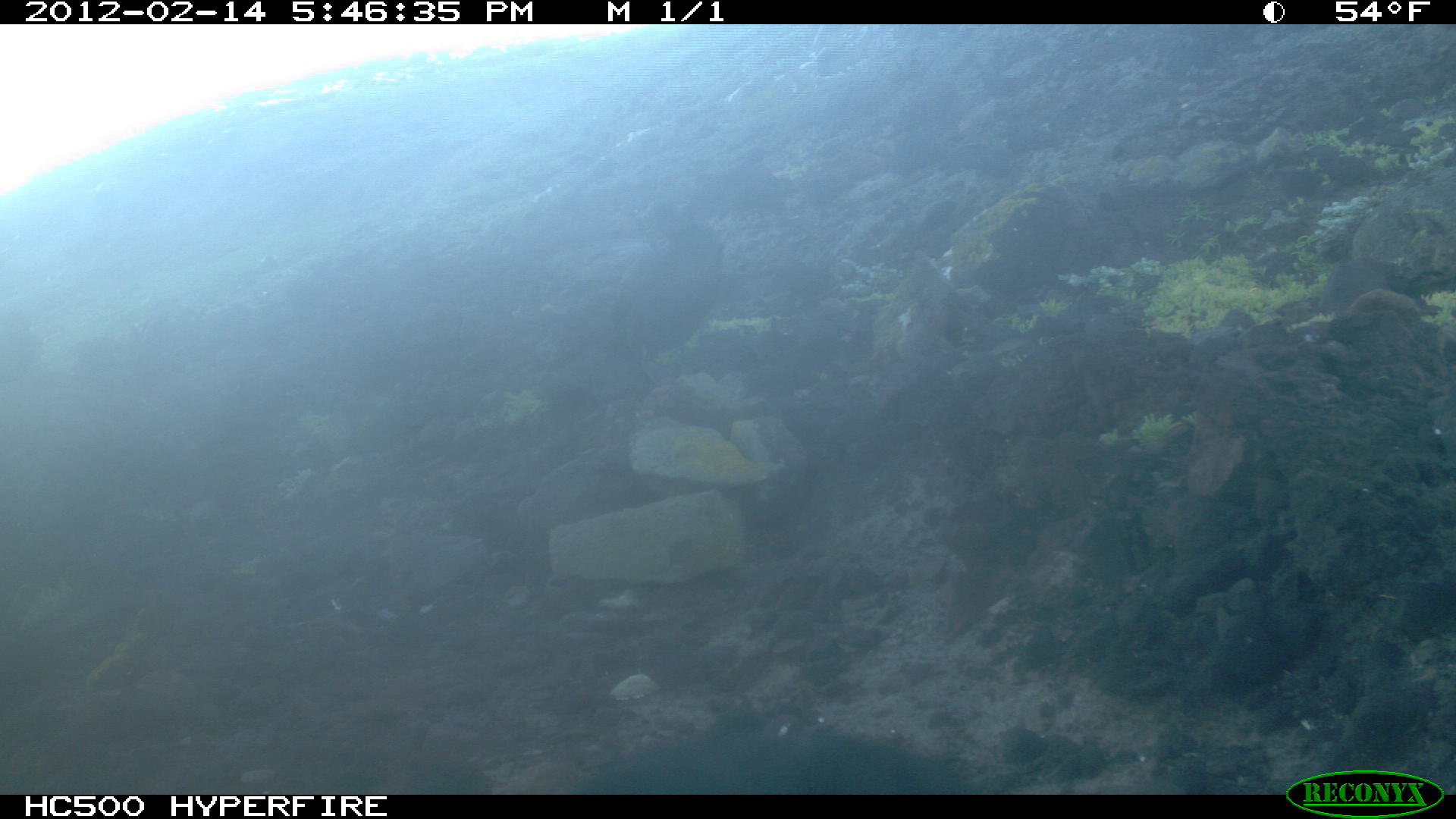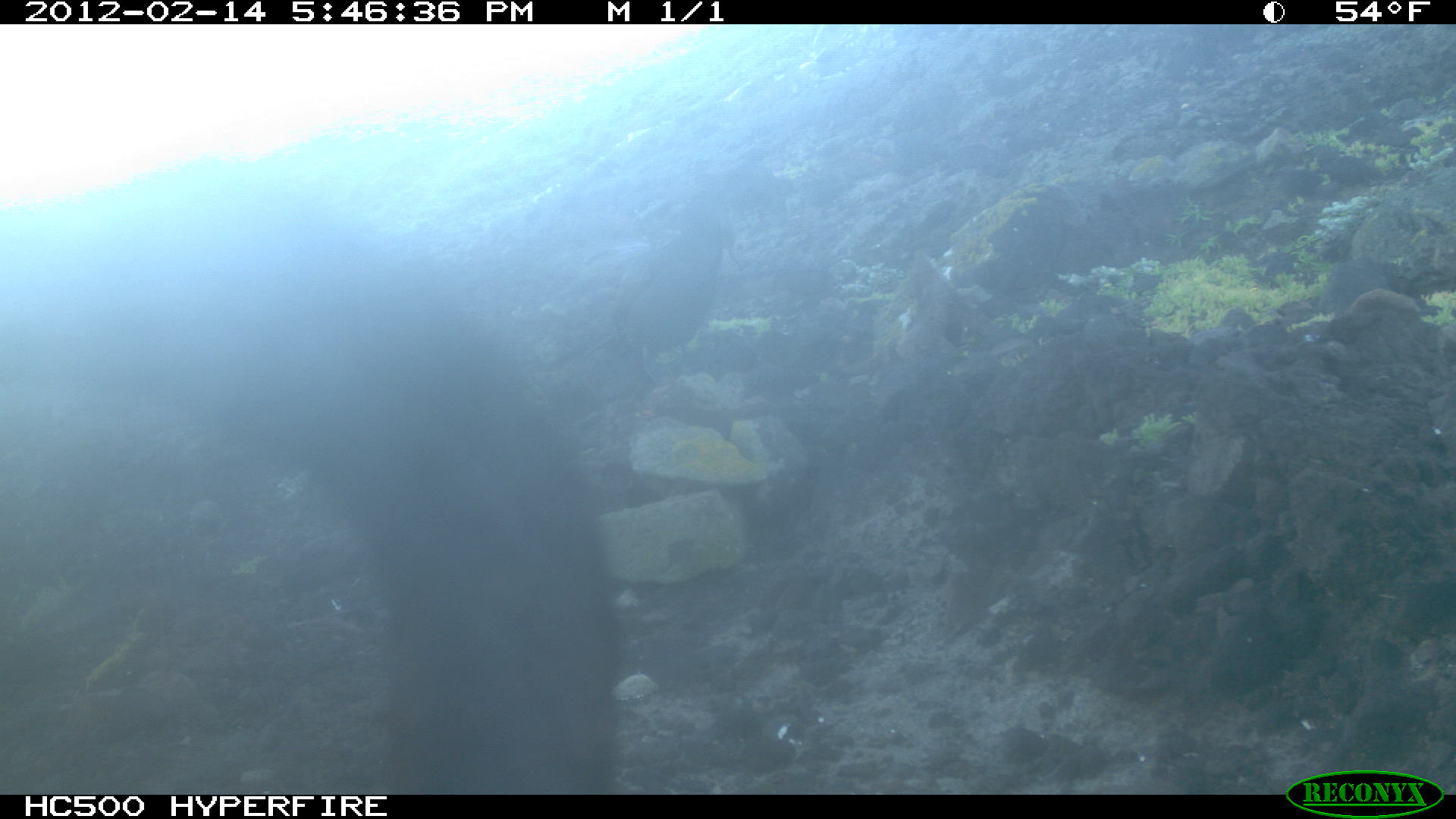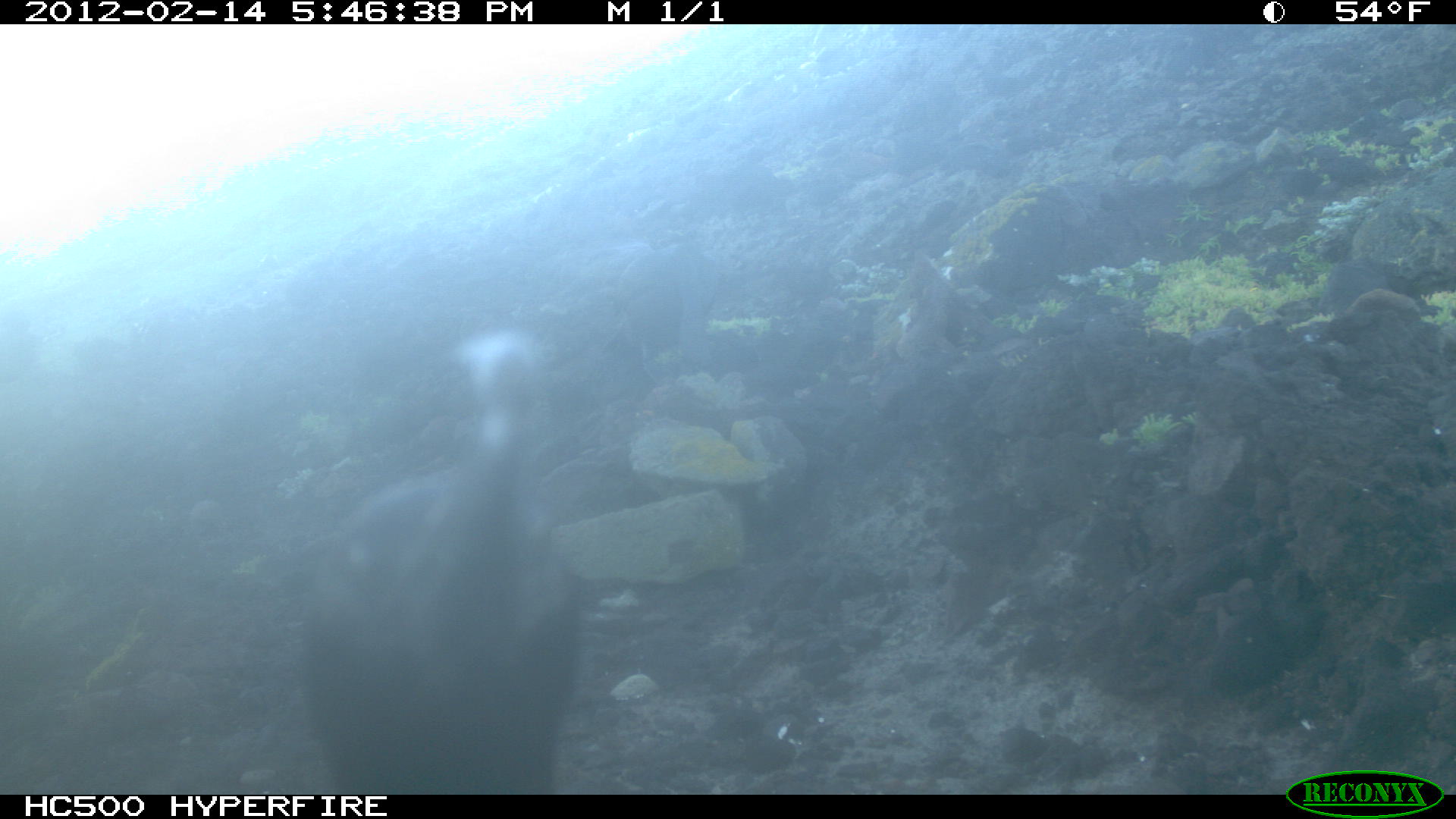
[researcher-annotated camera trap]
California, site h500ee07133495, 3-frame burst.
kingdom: Animalia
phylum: Chordata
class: Aves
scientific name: Aves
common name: bird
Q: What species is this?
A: Bird (Aves).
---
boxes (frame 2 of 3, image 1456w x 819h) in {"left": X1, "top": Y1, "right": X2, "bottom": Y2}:
bird: {"left": 0, "top": 180, "right": 621, "bottom": 795}; {"left": 554, "top": 190, "right": 736, "bottom": 406}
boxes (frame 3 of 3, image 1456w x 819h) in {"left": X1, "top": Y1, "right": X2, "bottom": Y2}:
bird: {"left": 304, "top": 328, "right": 578, "bottom": 795}